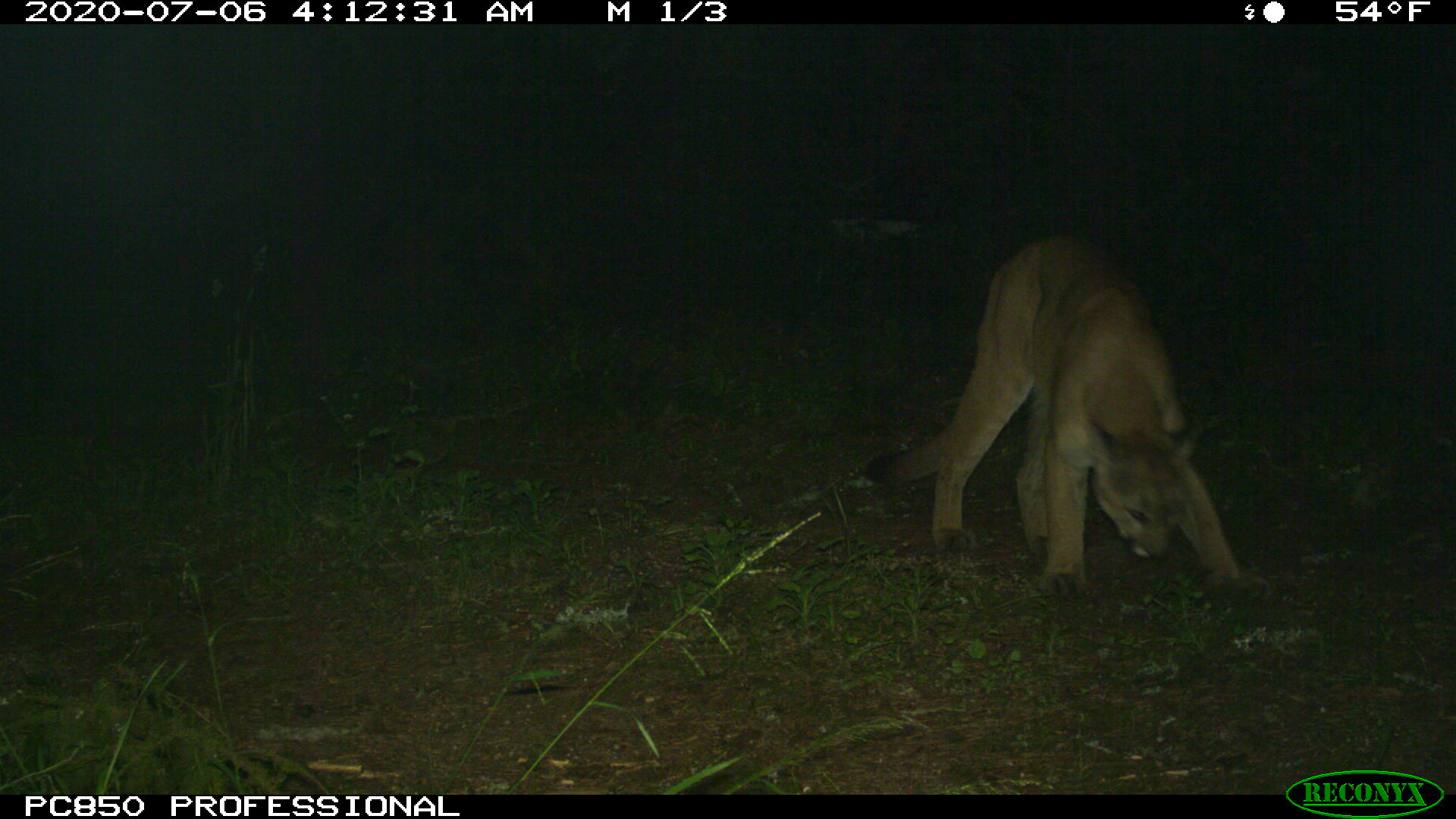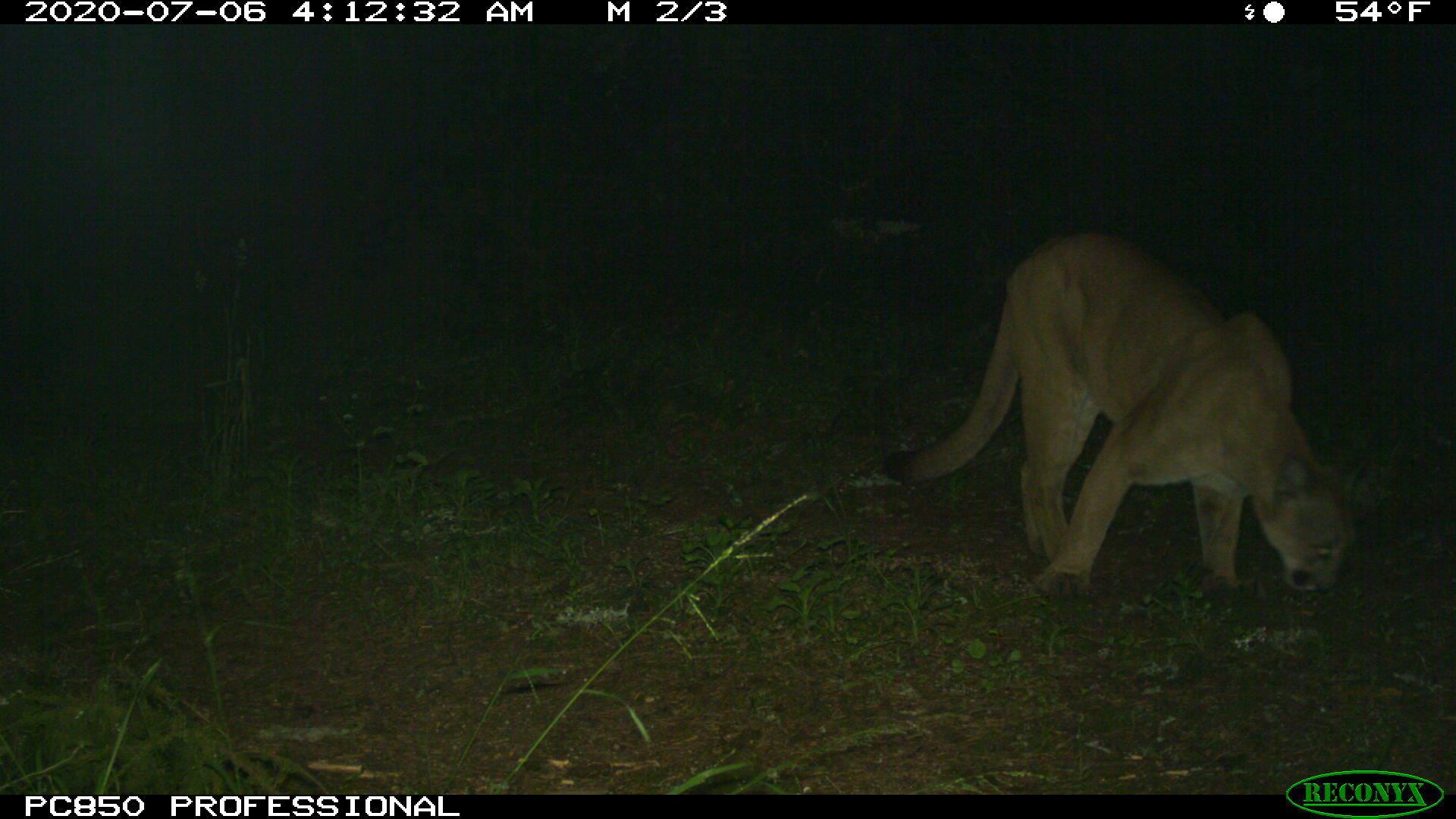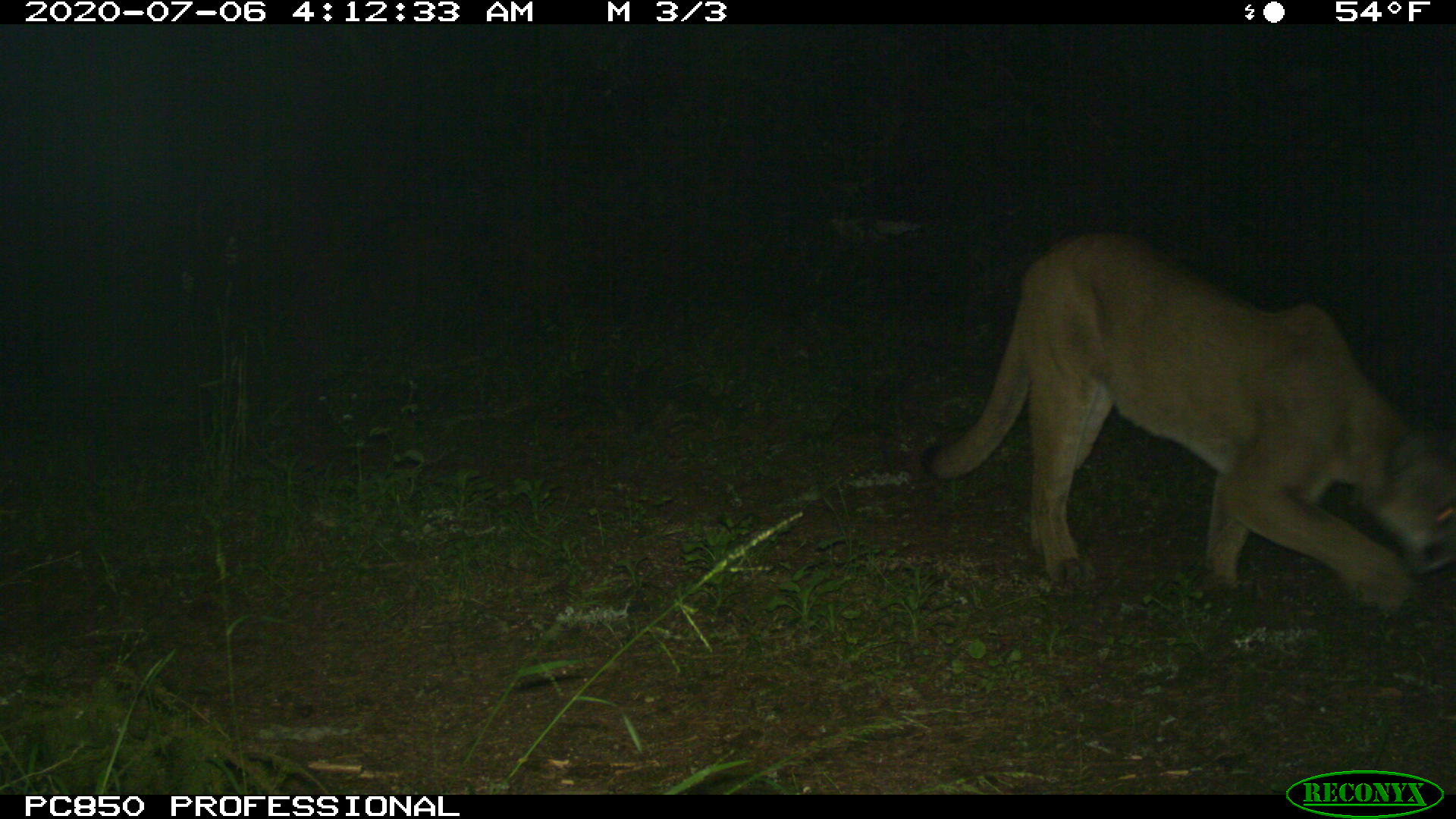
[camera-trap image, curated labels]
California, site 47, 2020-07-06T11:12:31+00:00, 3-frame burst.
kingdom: Animalia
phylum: Chordata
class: Mammalia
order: Carnivora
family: Felidae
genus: Puma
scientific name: Puma concolor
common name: puma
Puma (Puma concolor).